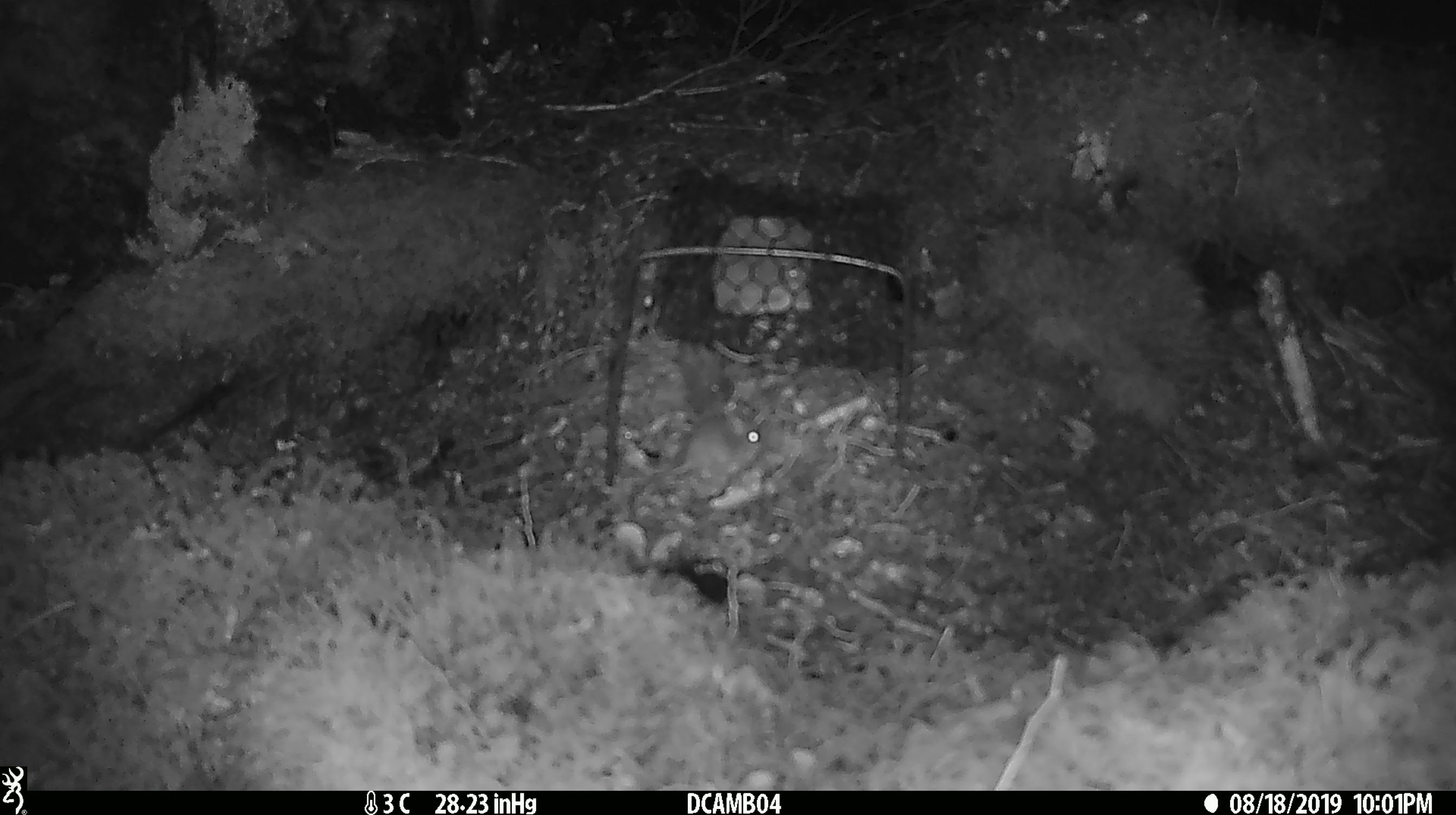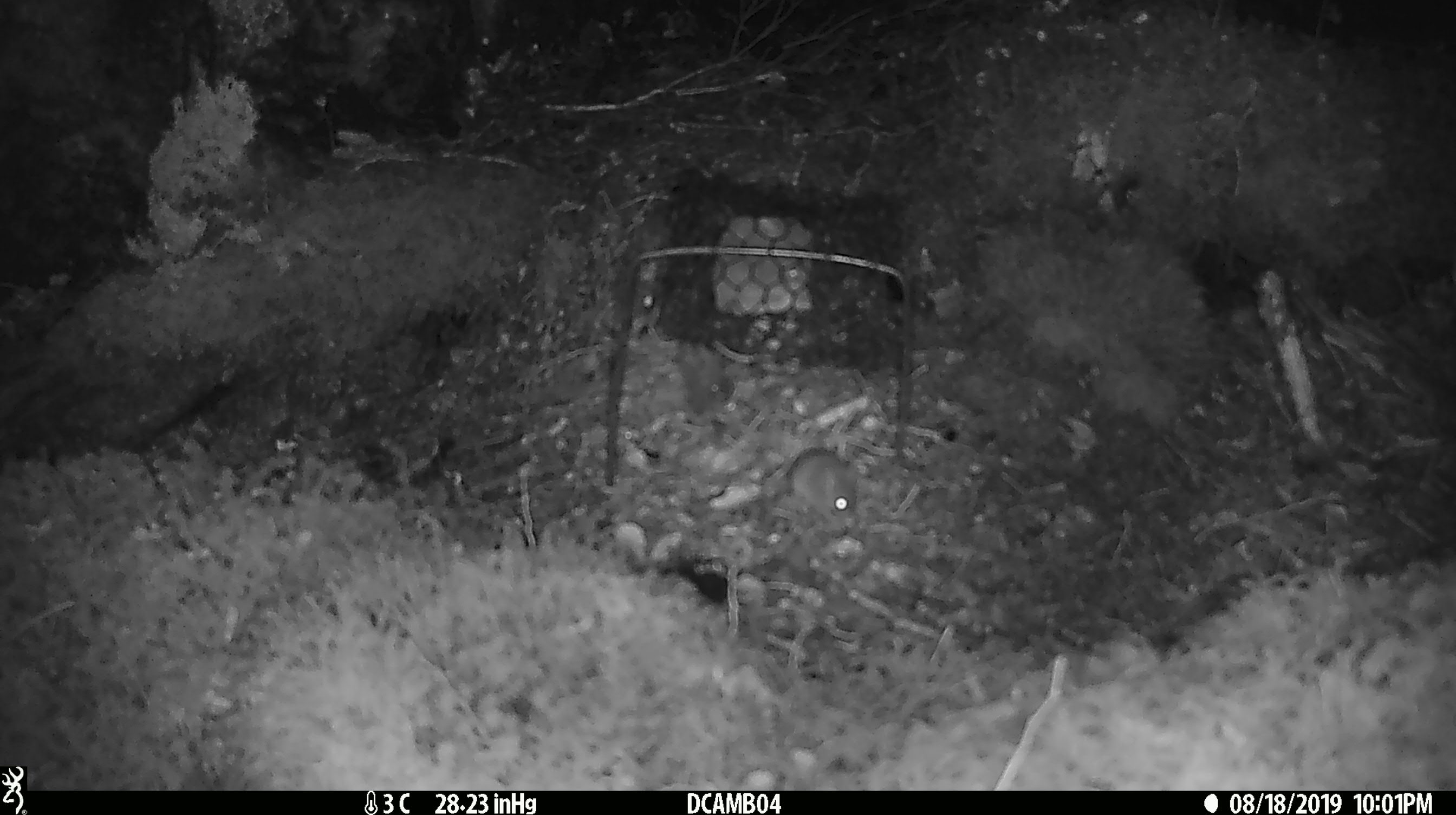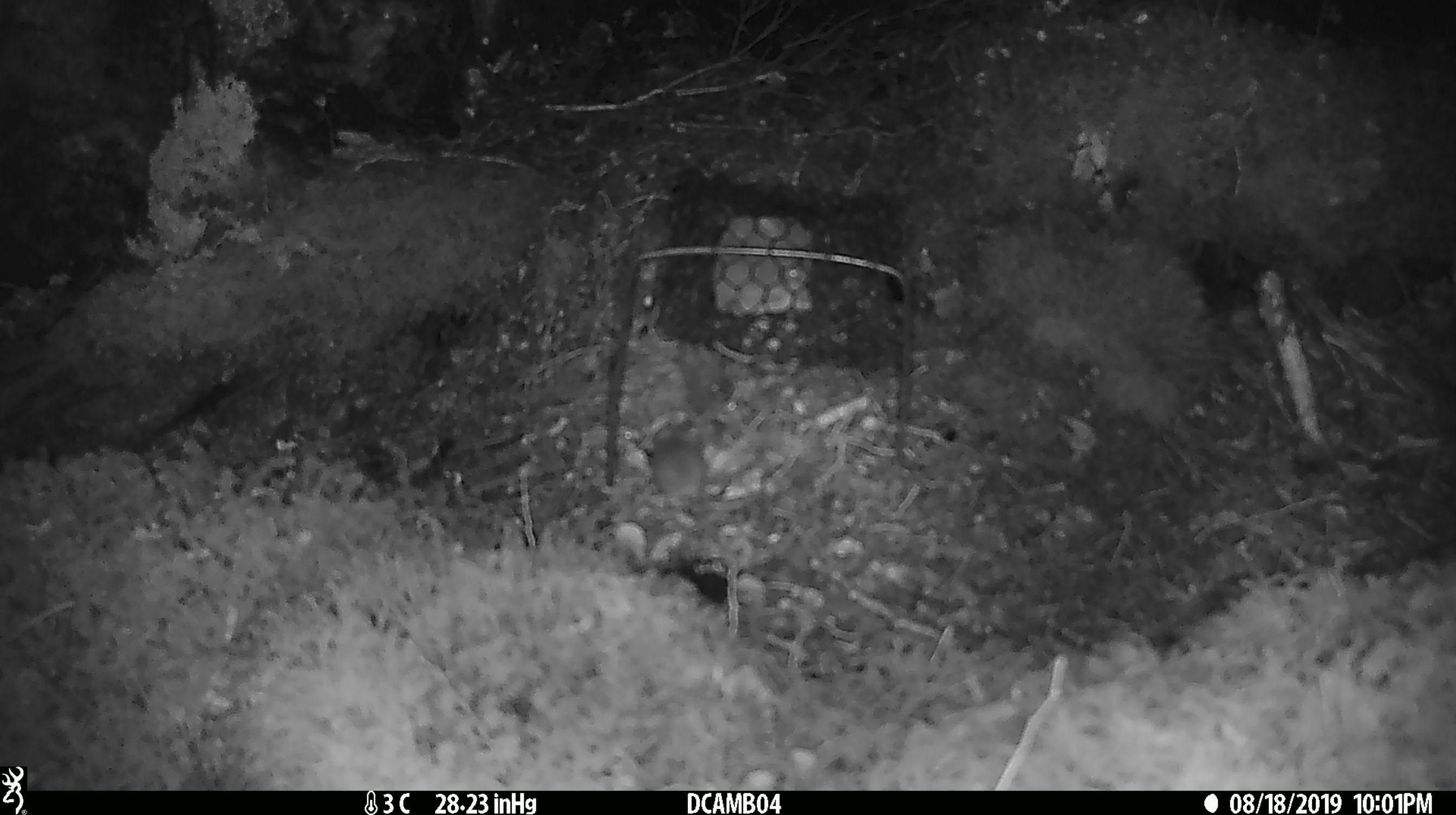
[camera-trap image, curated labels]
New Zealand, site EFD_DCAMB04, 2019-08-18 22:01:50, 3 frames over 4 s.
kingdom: Animalia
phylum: Chordata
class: Mammalia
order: Rodentia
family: Muridae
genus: Mus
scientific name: Mus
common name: mouse